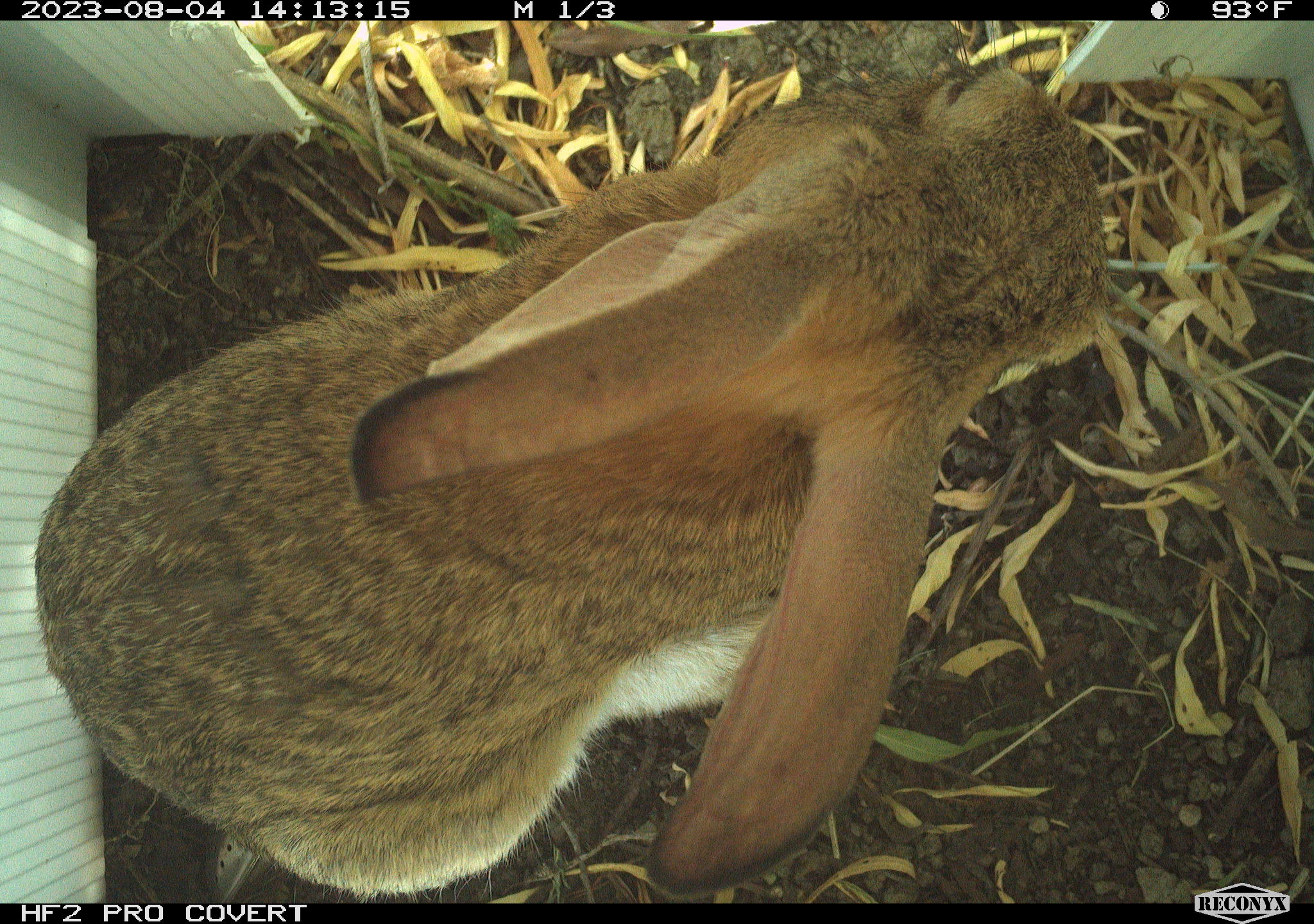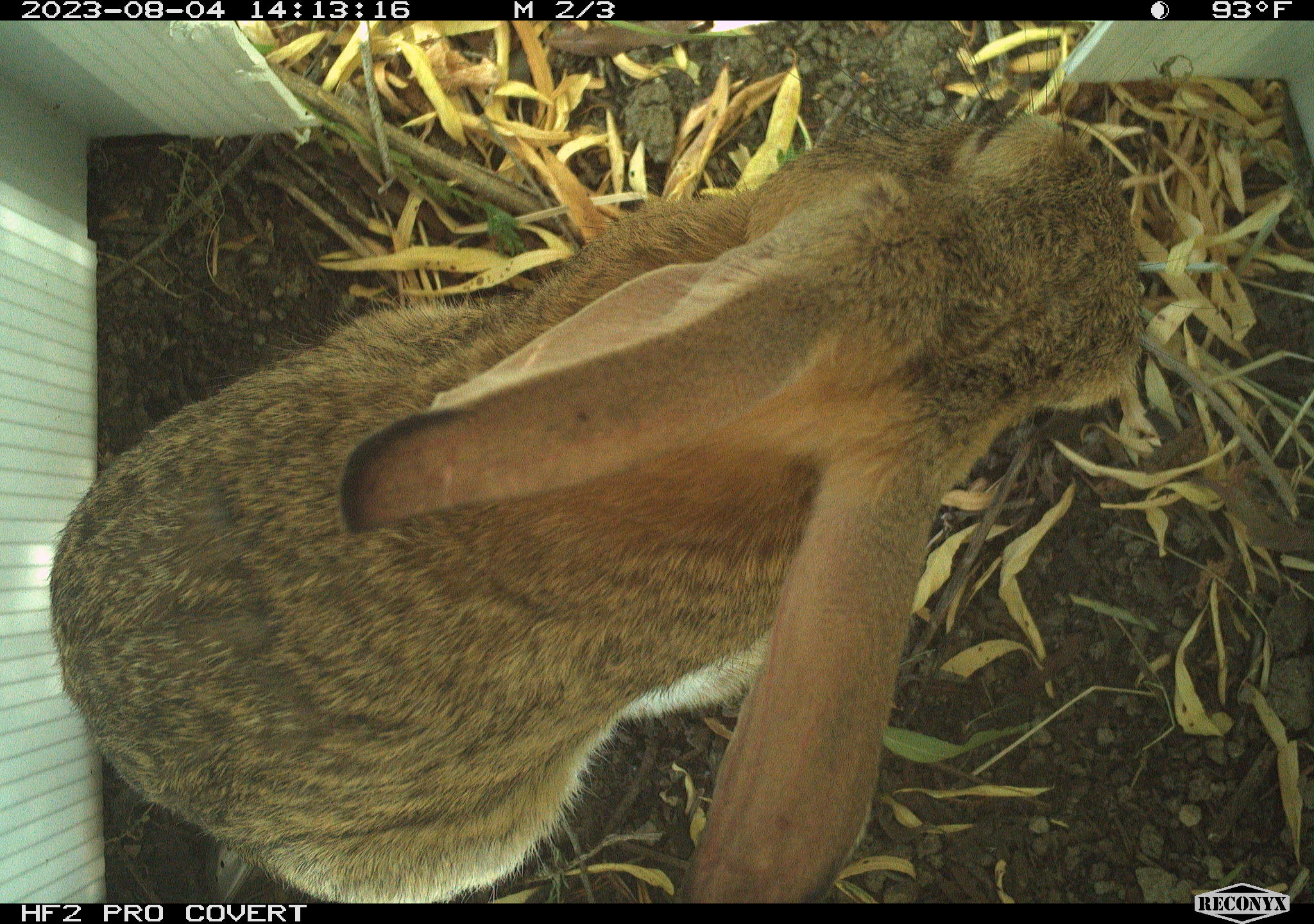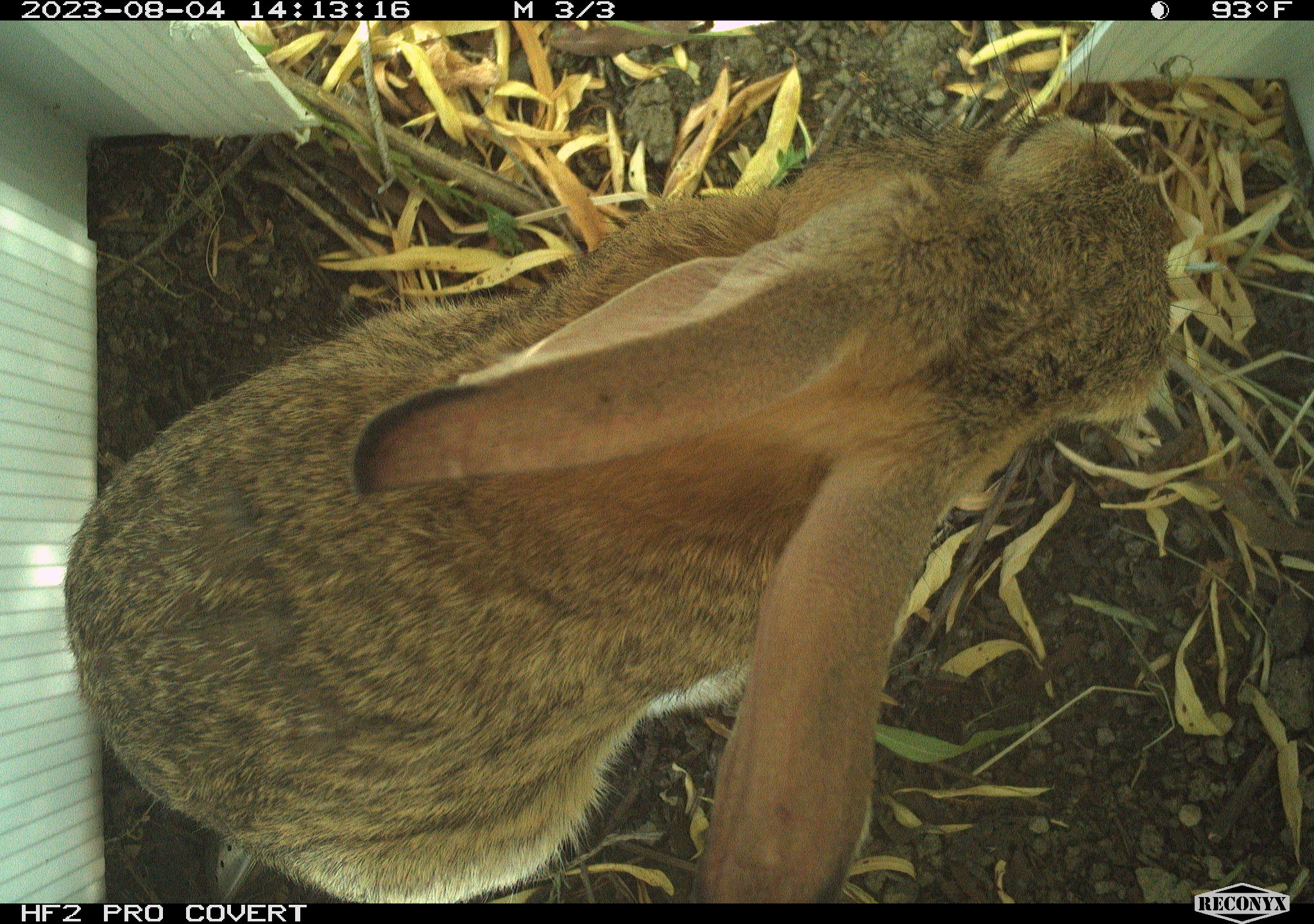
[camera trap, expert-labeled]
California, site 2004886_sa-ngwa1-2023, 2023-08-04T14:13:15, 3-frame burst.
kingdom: Animalia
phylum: Chordata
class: Mammalia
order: Lagomorpha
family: Leporidae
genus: Sylvilagus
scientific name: Sylvilagus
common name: cottontail rabbits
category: sylvilagus species